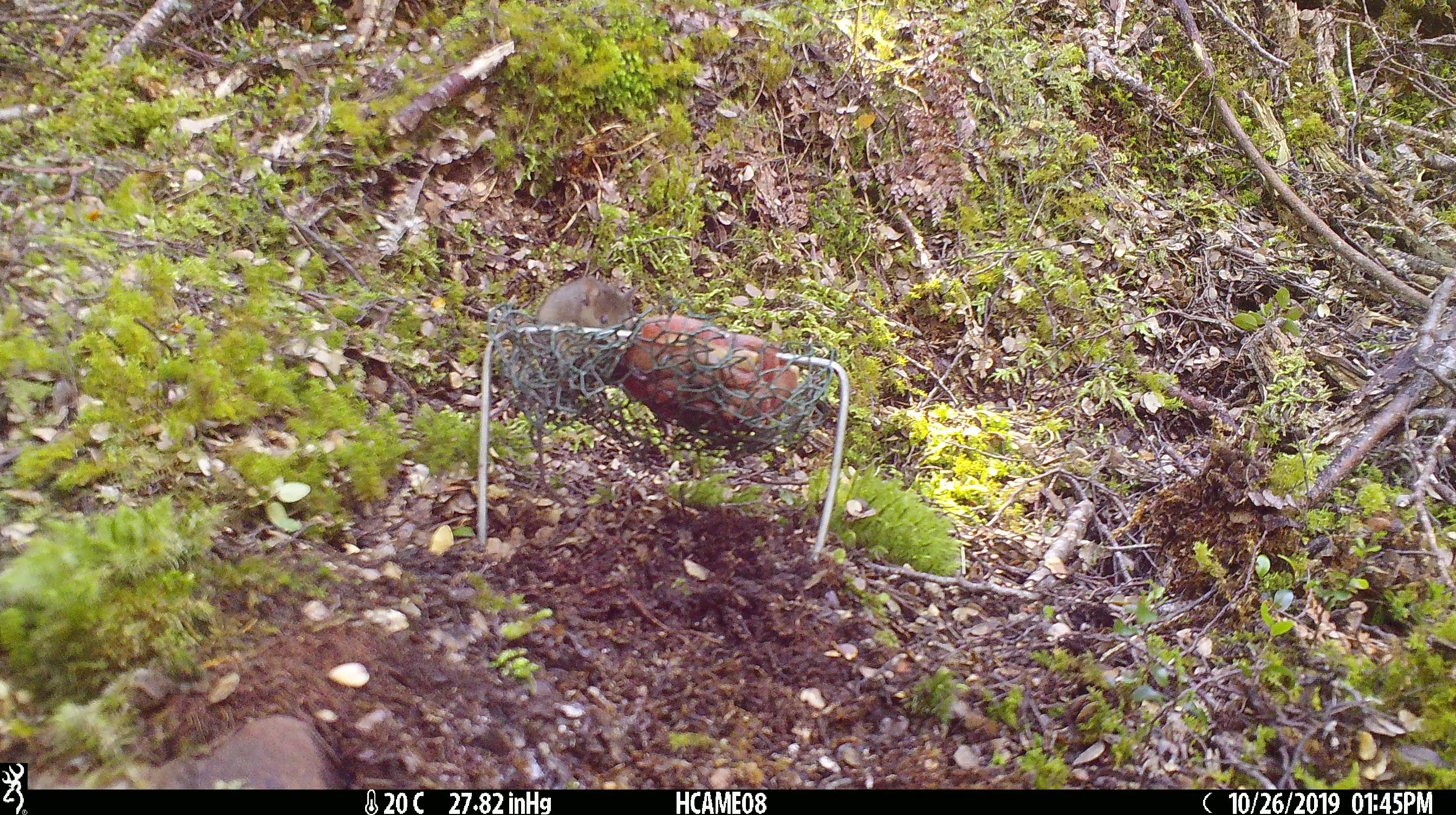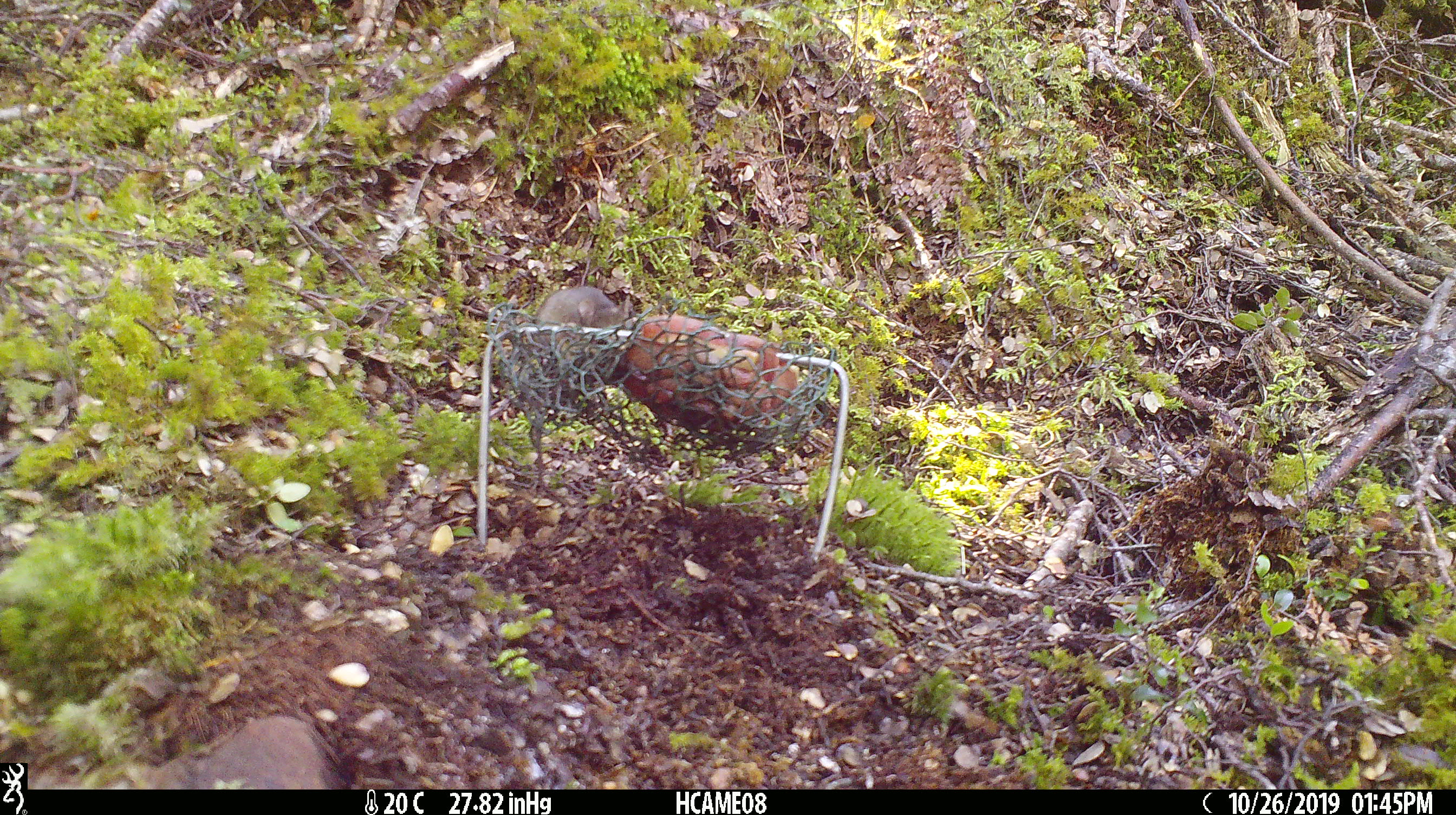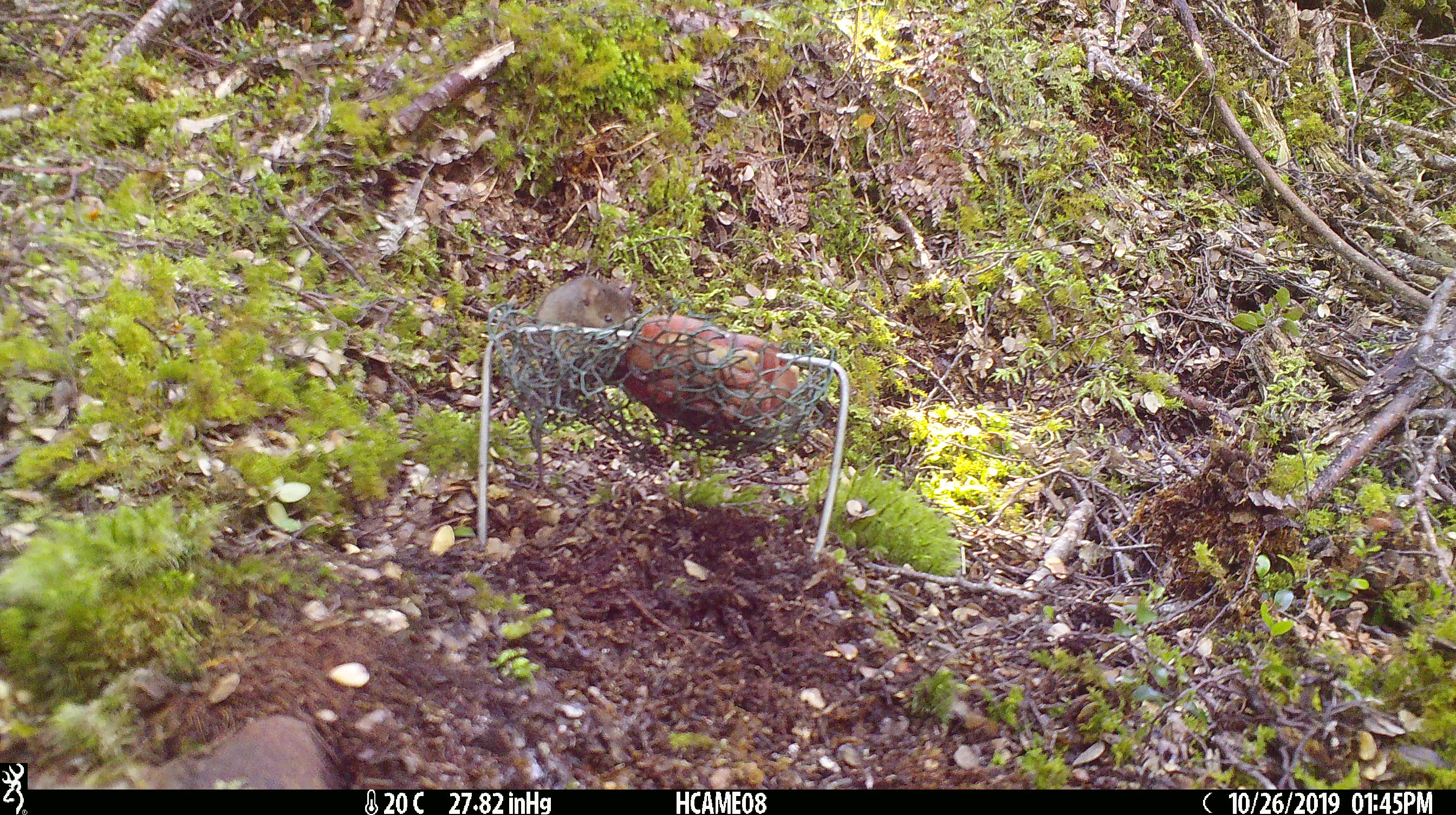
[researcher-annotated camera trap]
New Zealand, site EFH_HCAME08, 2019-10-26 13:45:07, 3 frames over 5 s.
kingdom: Animalia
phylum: Chordata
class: Mammalia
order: Rodentia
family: Muridae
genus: Mus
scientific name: Mus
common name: mouse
Mouse (Mus).